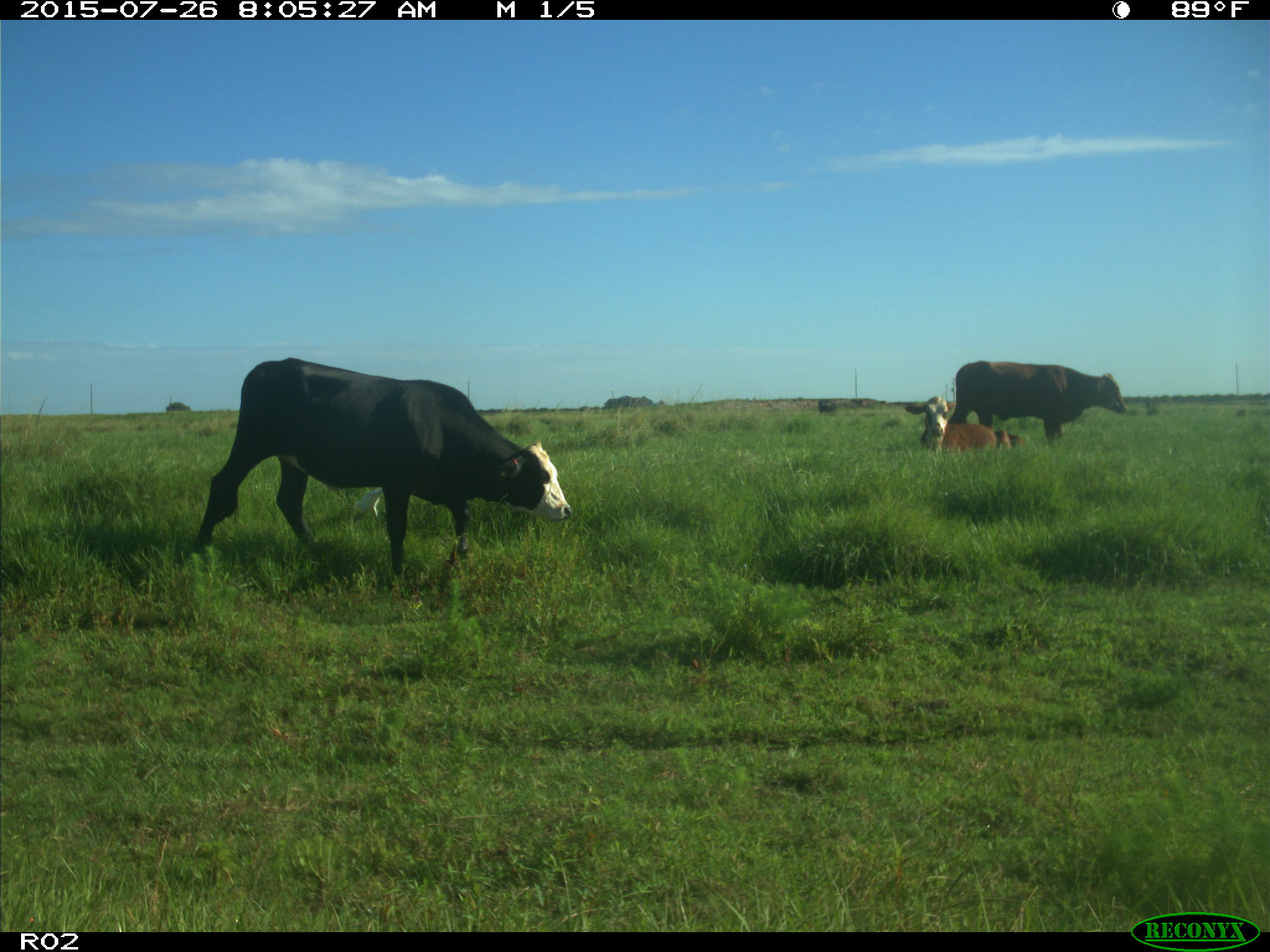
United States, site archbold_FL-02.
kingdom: Animalia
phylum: Chordata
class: Mammalia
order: Artiodactyla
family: Bovidae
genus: Bos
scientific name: Bos taurus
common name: domestic cow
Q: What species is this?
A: Bos taurus (domestic cow).